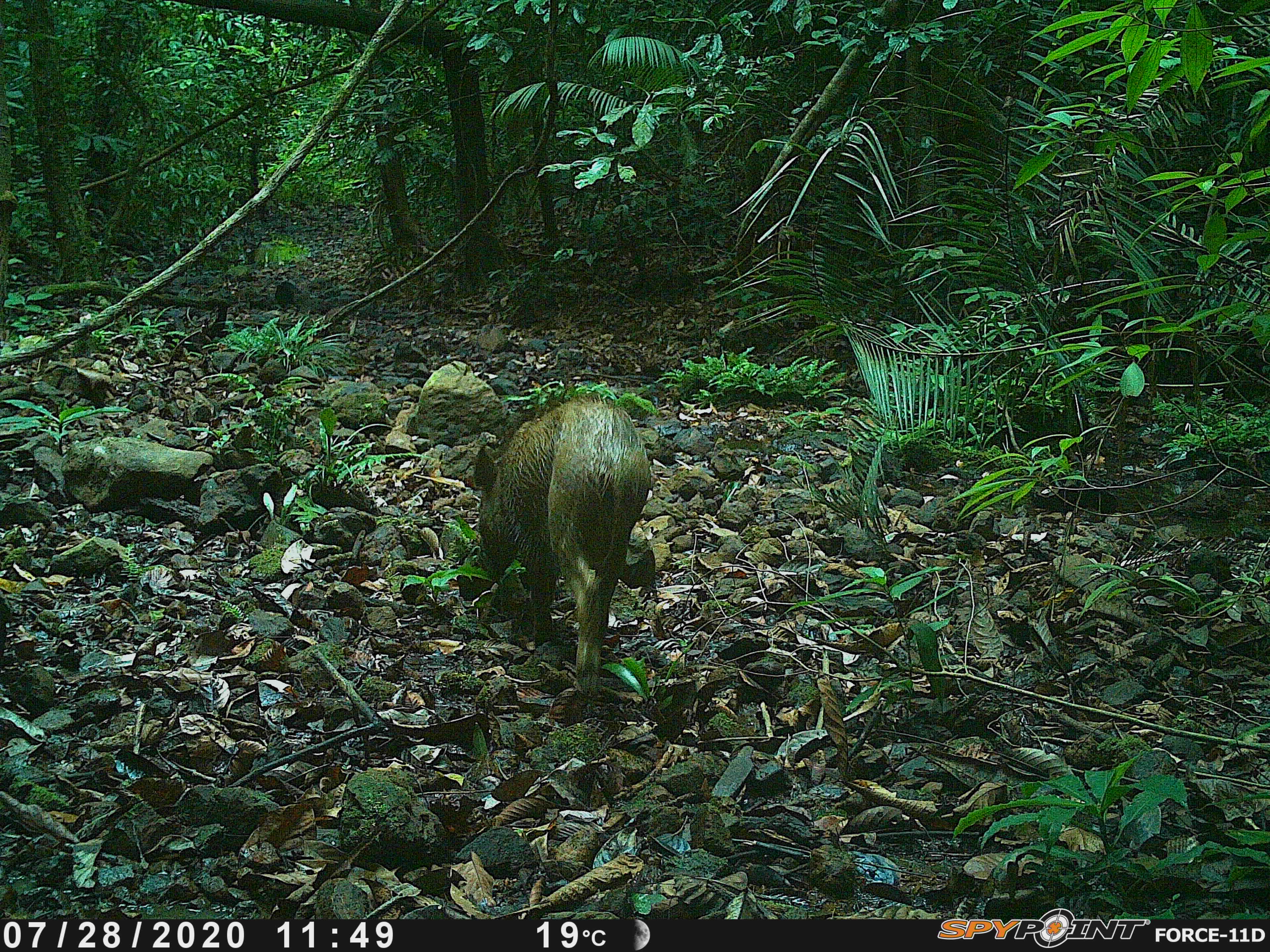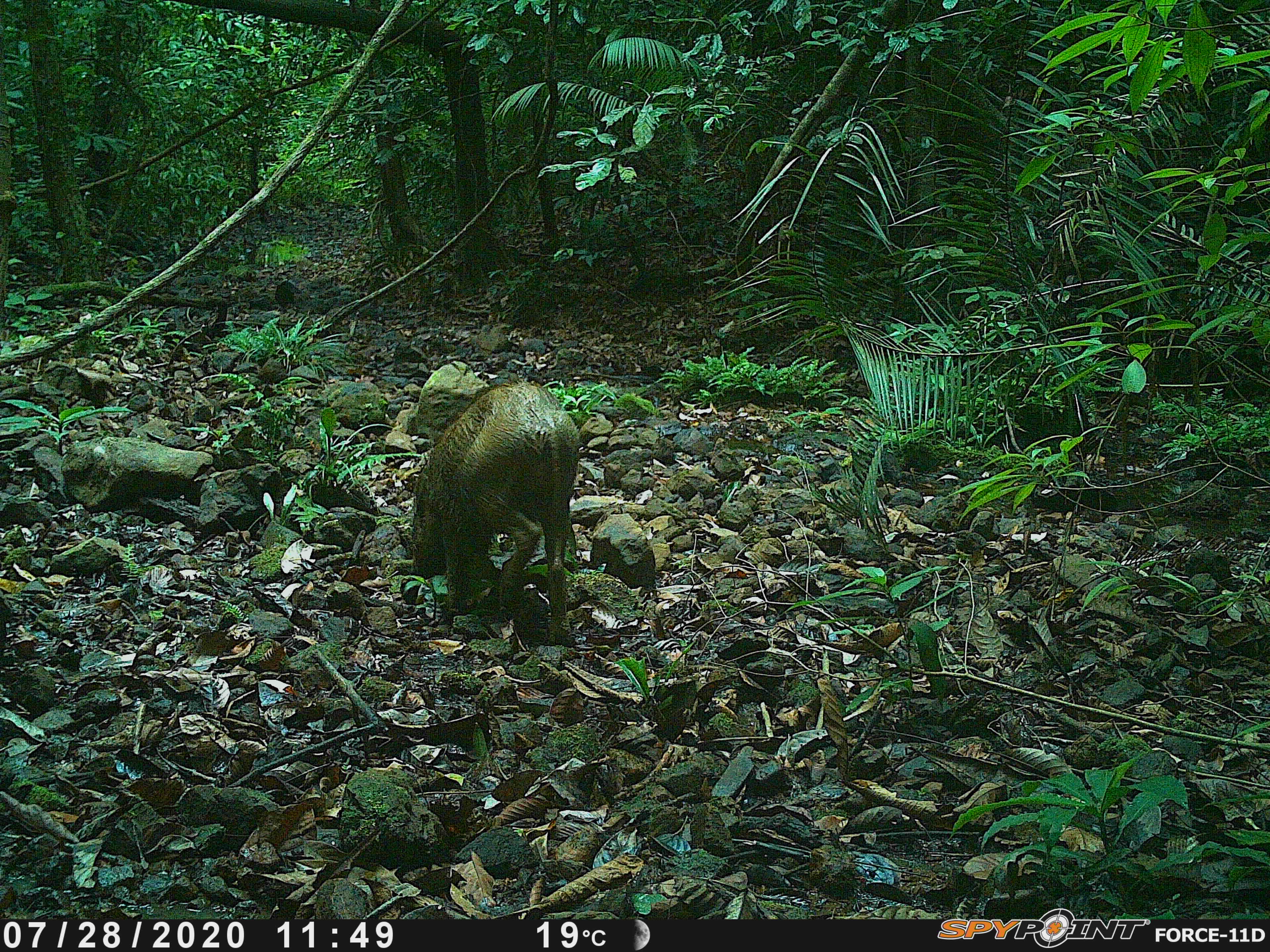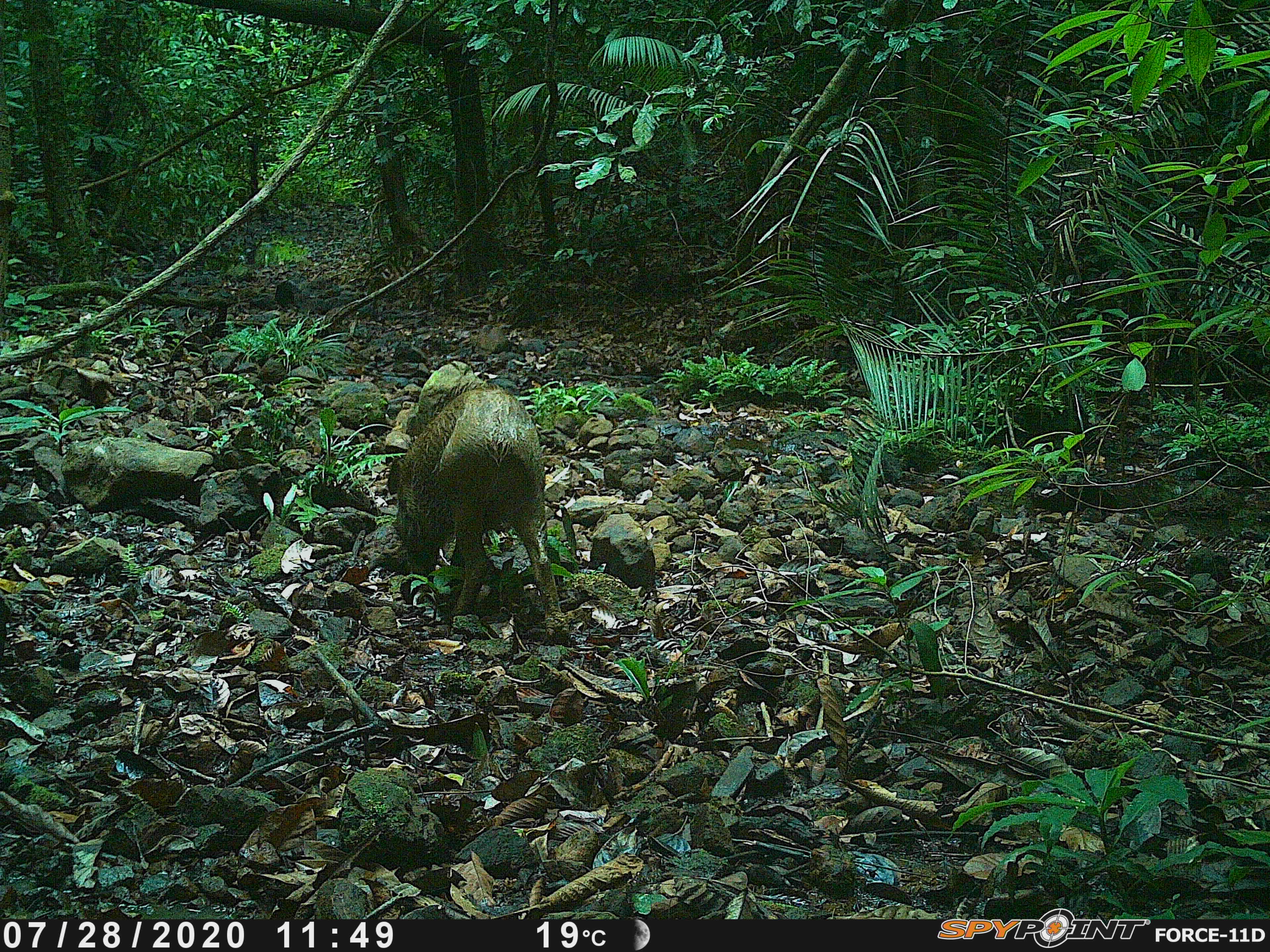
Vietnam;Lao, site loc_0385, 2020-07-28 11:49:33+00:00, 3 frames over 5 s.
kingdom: Animalia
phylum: Chordata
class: Mammalia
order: Artiodactyla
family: Suidae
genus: Sus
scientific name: Sus scrofa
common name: eurasian wild pig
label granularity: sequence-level